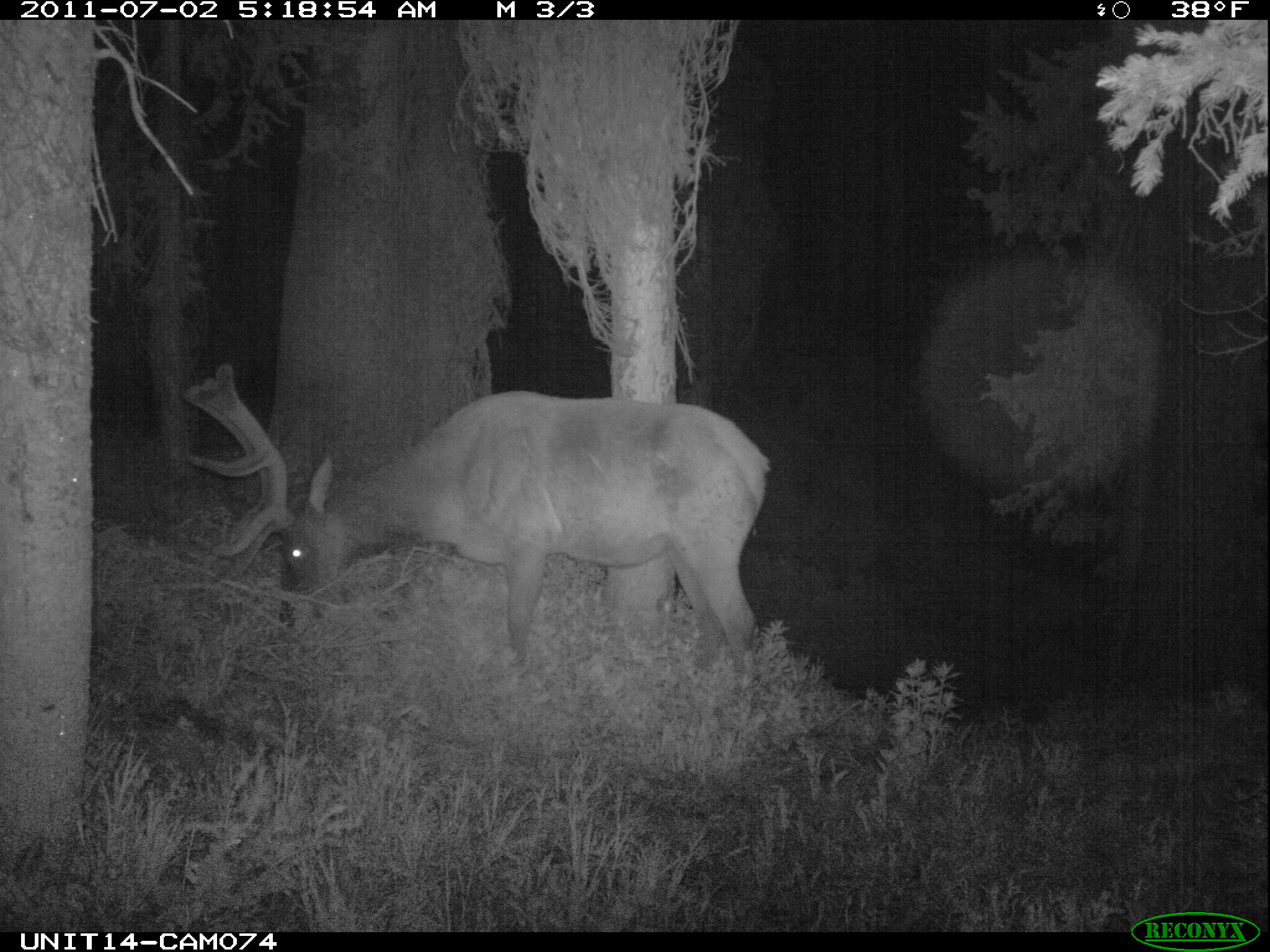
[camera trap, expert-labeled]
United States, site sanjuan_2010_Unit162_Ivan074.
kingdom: Animalia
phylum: Chordata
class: Mammalia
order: Artiodactyla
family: Cervidae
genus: Cervus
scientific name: Cervus elaphus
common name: red deer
Cervus elaphus (red deer).